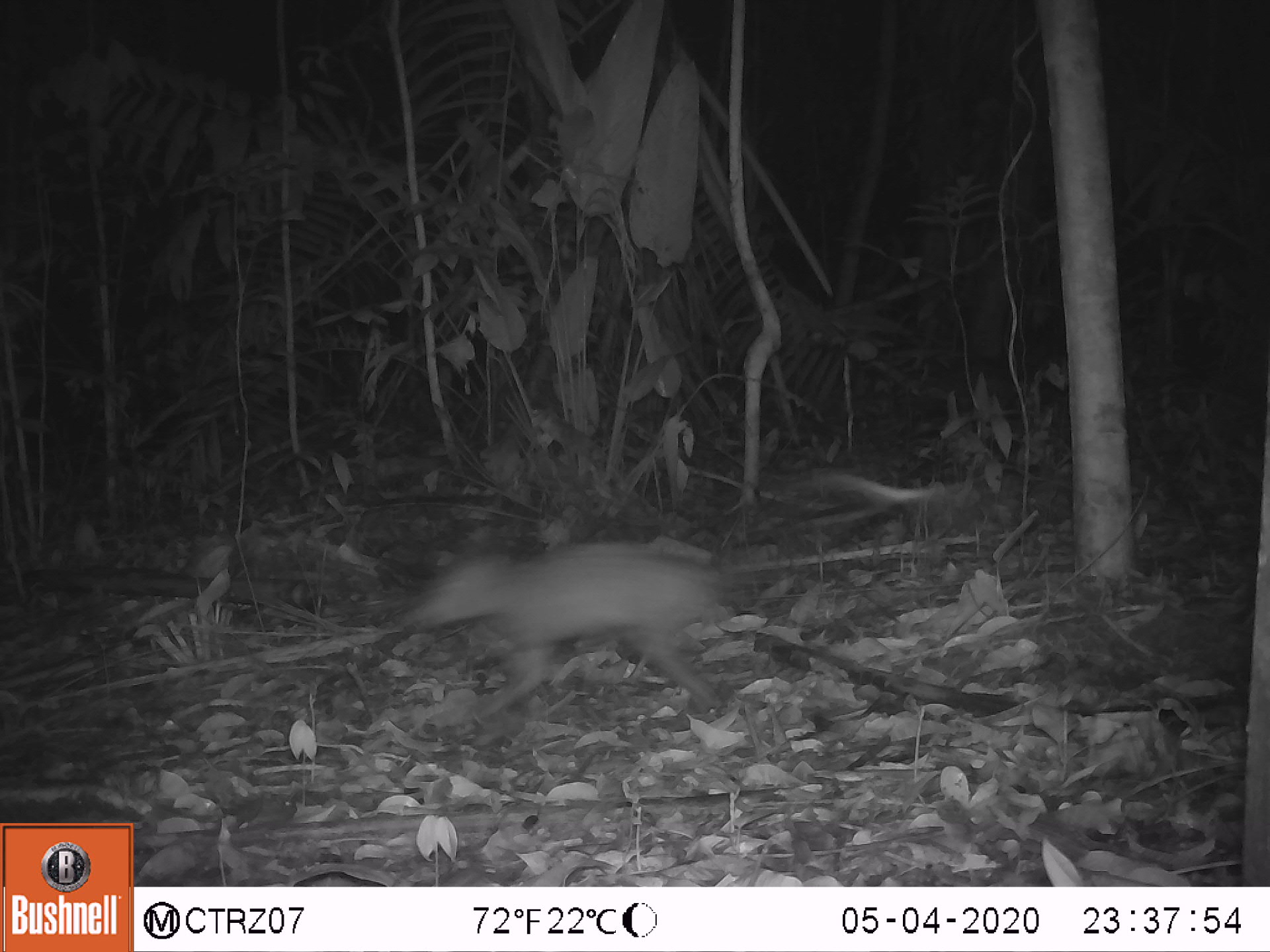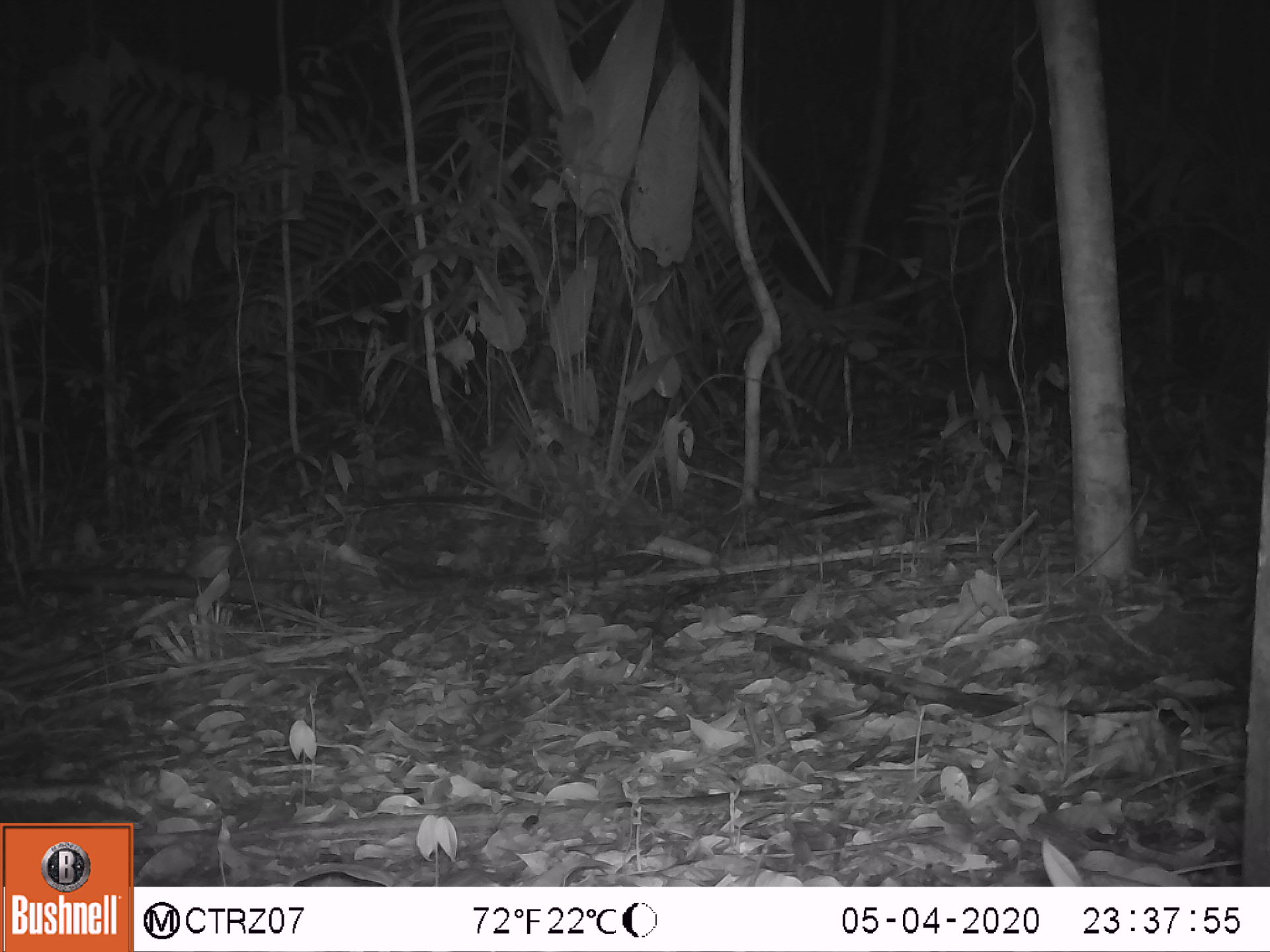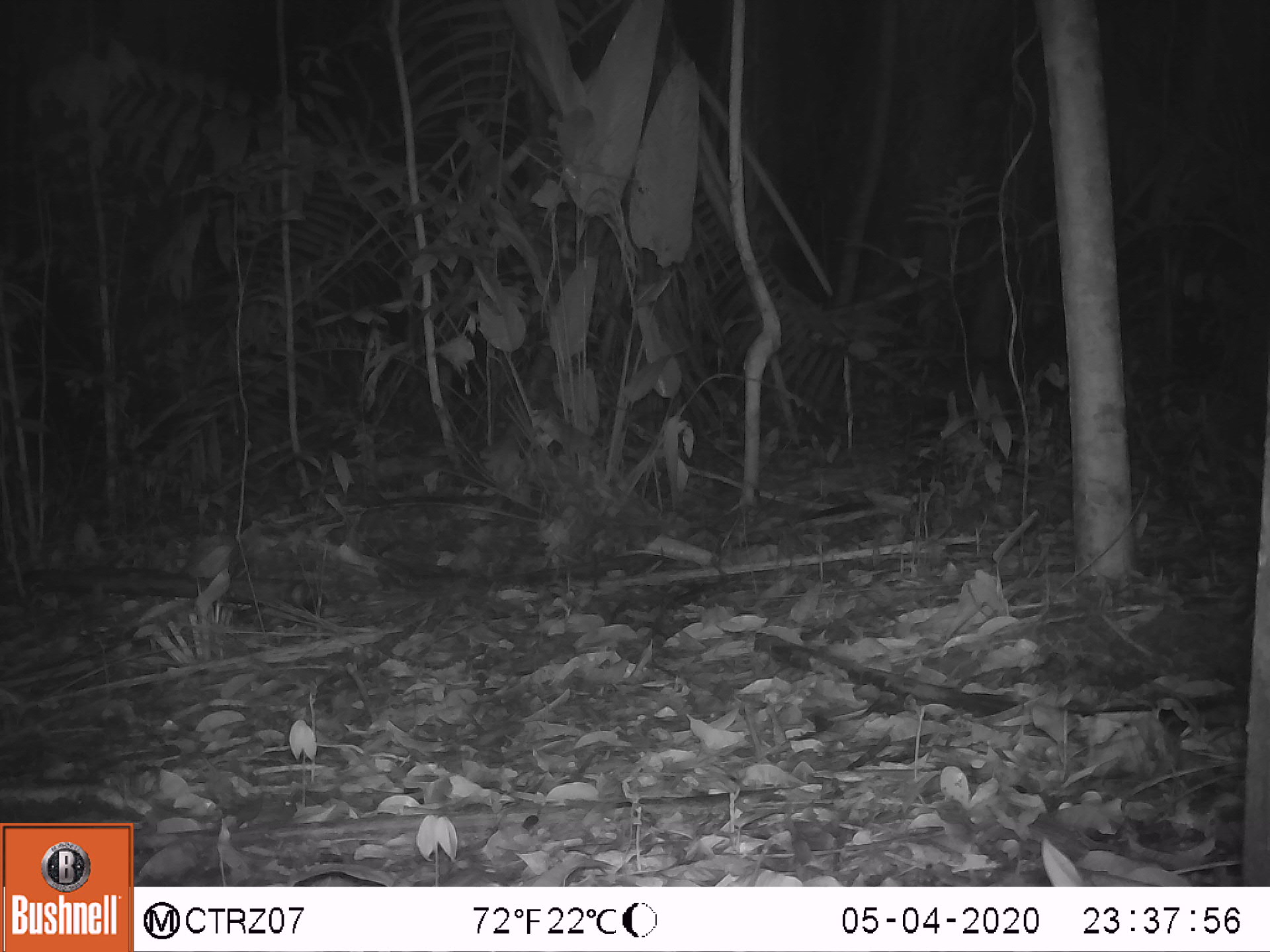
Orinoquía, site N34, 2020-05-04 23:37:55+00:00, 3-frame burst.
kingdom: Animalia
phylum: Chordata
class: Mammalia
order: Didelphimorphia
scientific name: Didelphimorphia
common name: possum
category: unknown possum